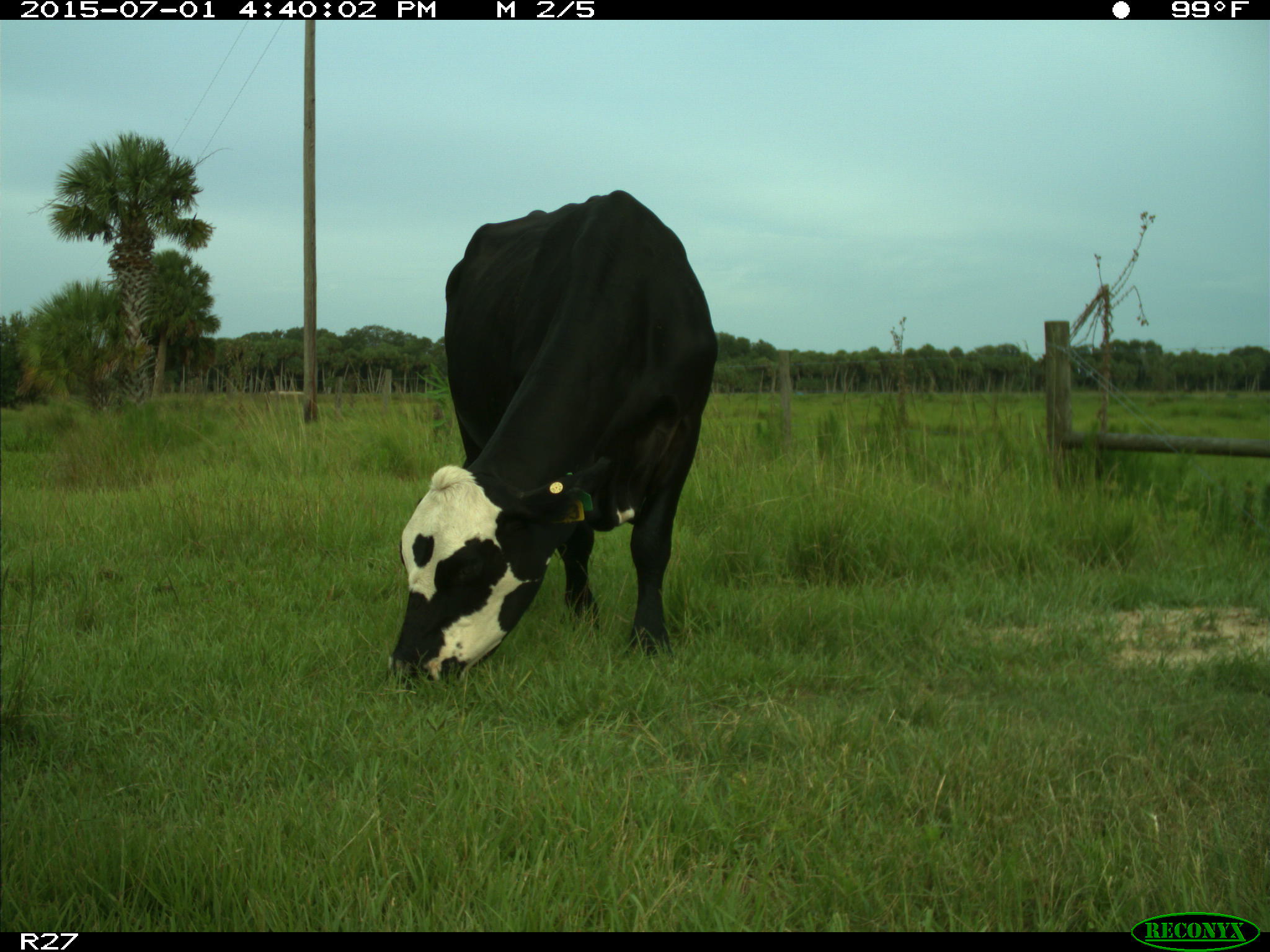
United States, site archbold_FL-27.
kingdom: Animalia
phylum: Chordata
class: Mammalia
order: Artiodactyla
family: Bovidae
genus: Bos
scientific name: Bos taurus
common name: domestic cow